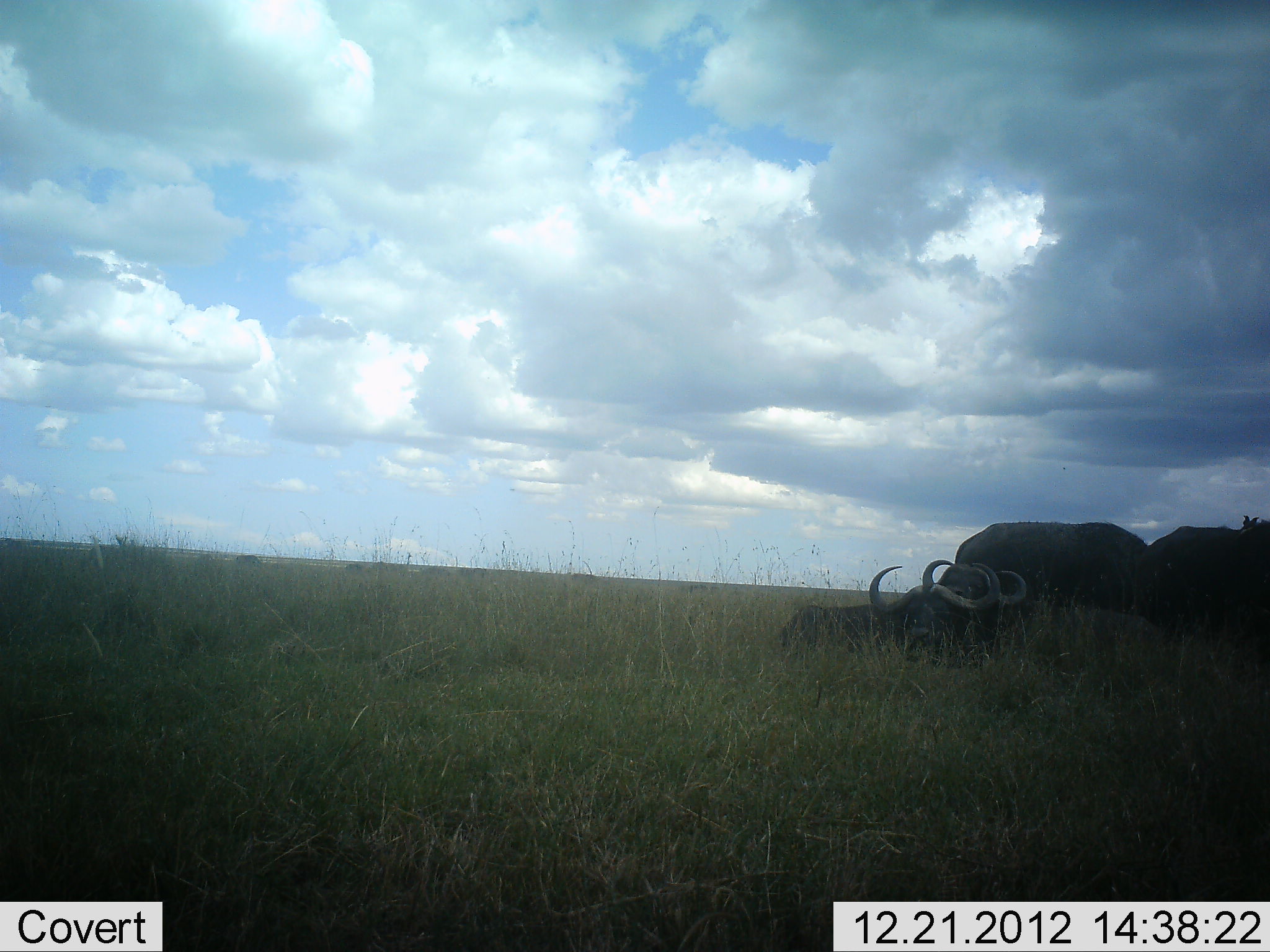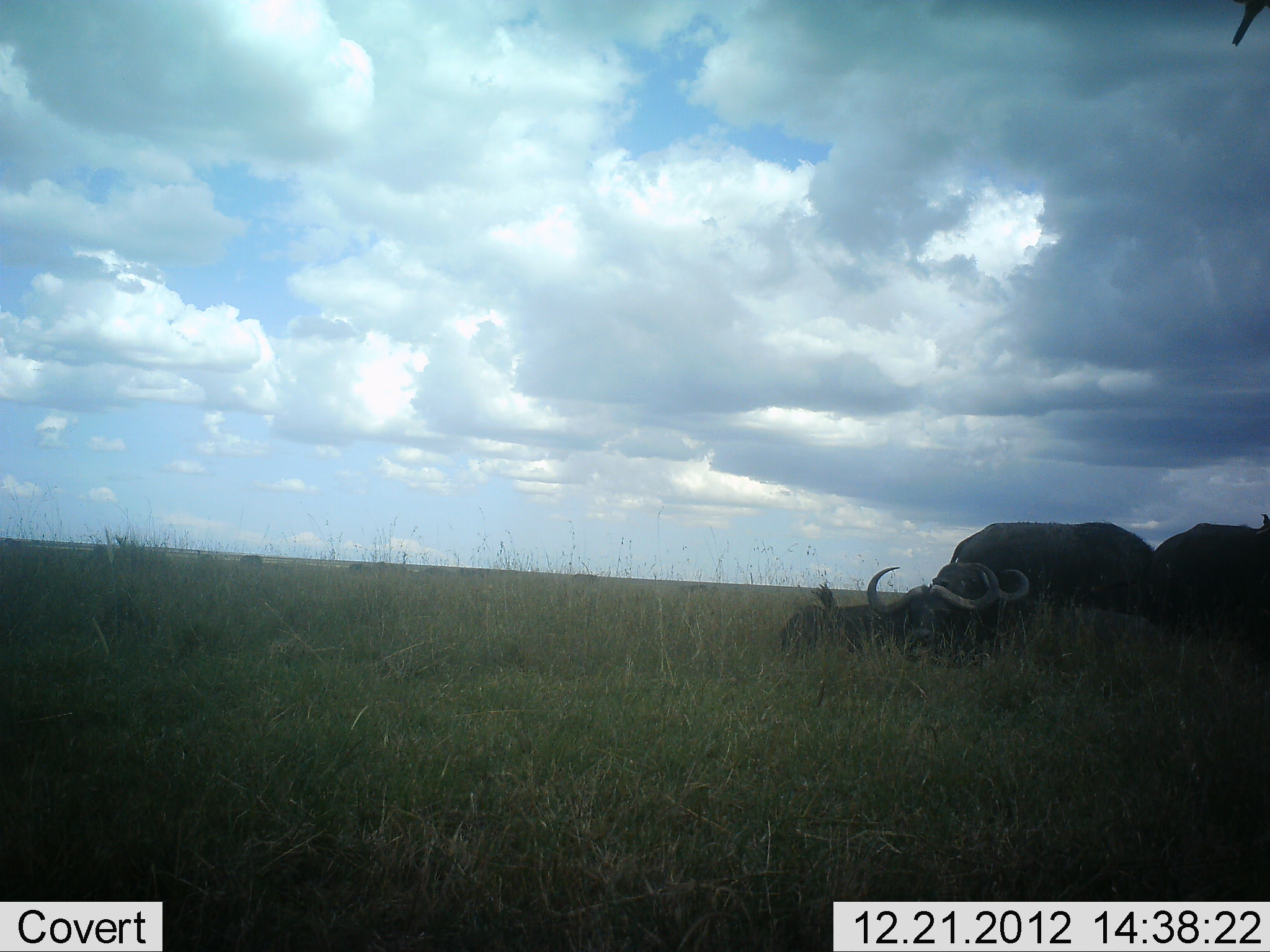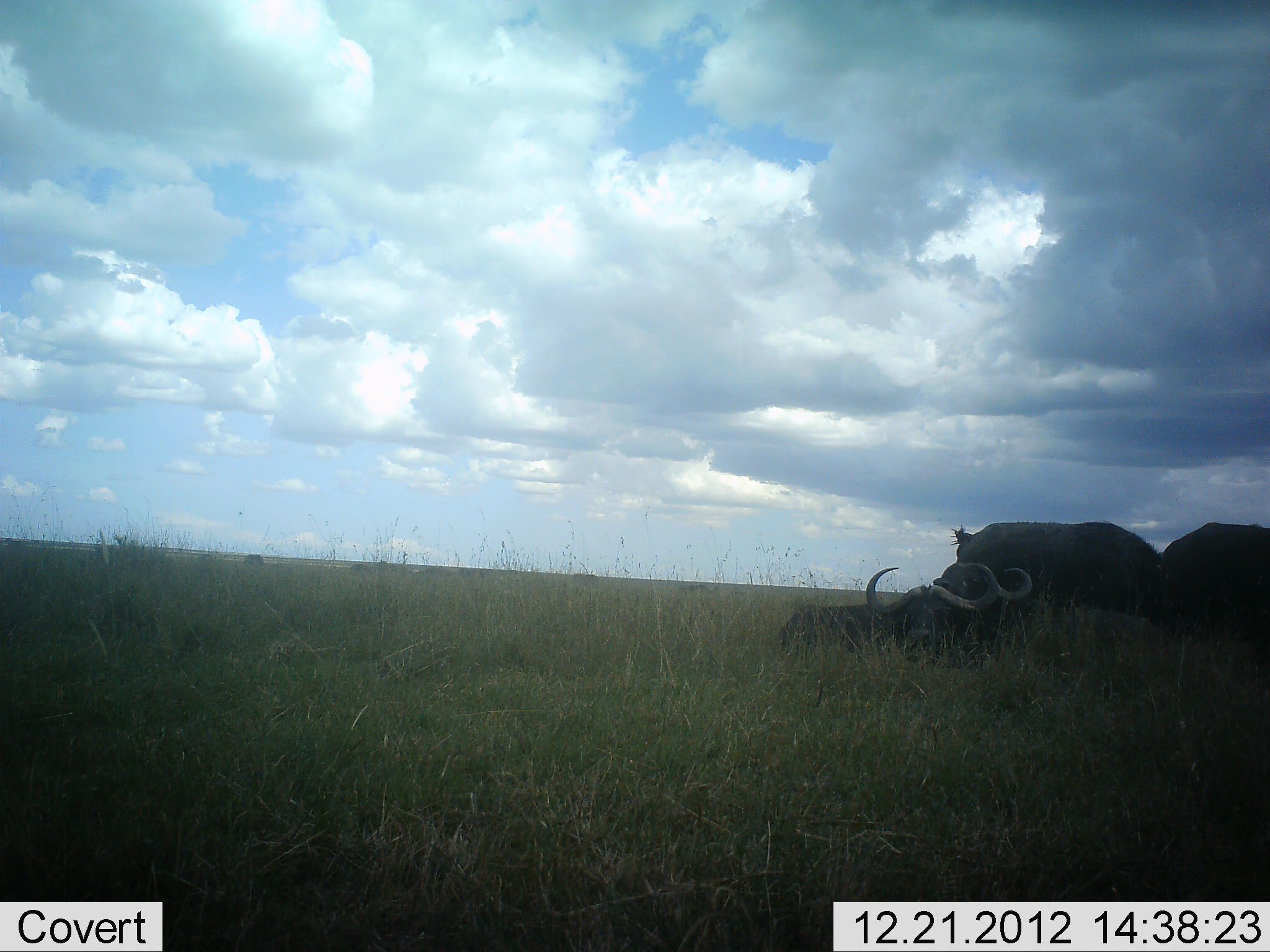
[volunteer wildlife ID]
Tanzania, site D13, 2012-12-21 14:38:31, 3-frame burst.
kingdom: Animalia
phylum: Chordata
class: Mammalia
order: Artiodactyla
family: Bovidae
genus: Syncerus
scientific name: Syncerus caffer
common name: cape buffalo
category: buffalo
Buffalo (cape buffalo) (Syncerus caffer), count 3. Behavior (volunteer vote fractions): standing 54%, resting 71%, moving 14%, interacting 3%. Young present (vote fraction): 3%. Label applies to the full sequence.